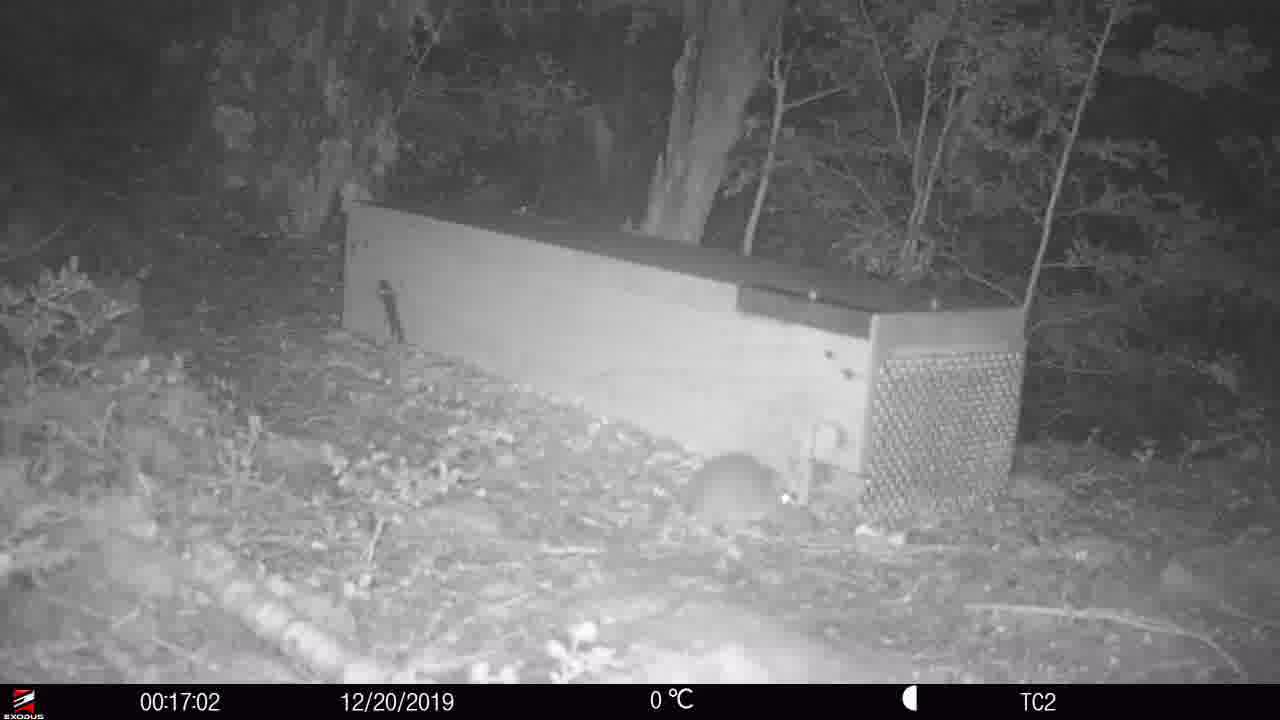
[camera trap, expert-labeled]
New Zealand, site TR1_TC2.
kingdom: Animalia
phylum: Chordata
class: Mammalia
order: Rodentia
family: Muridae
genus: Rattus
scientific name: Rattus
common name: rat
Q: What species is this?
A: Rat (Rattus).